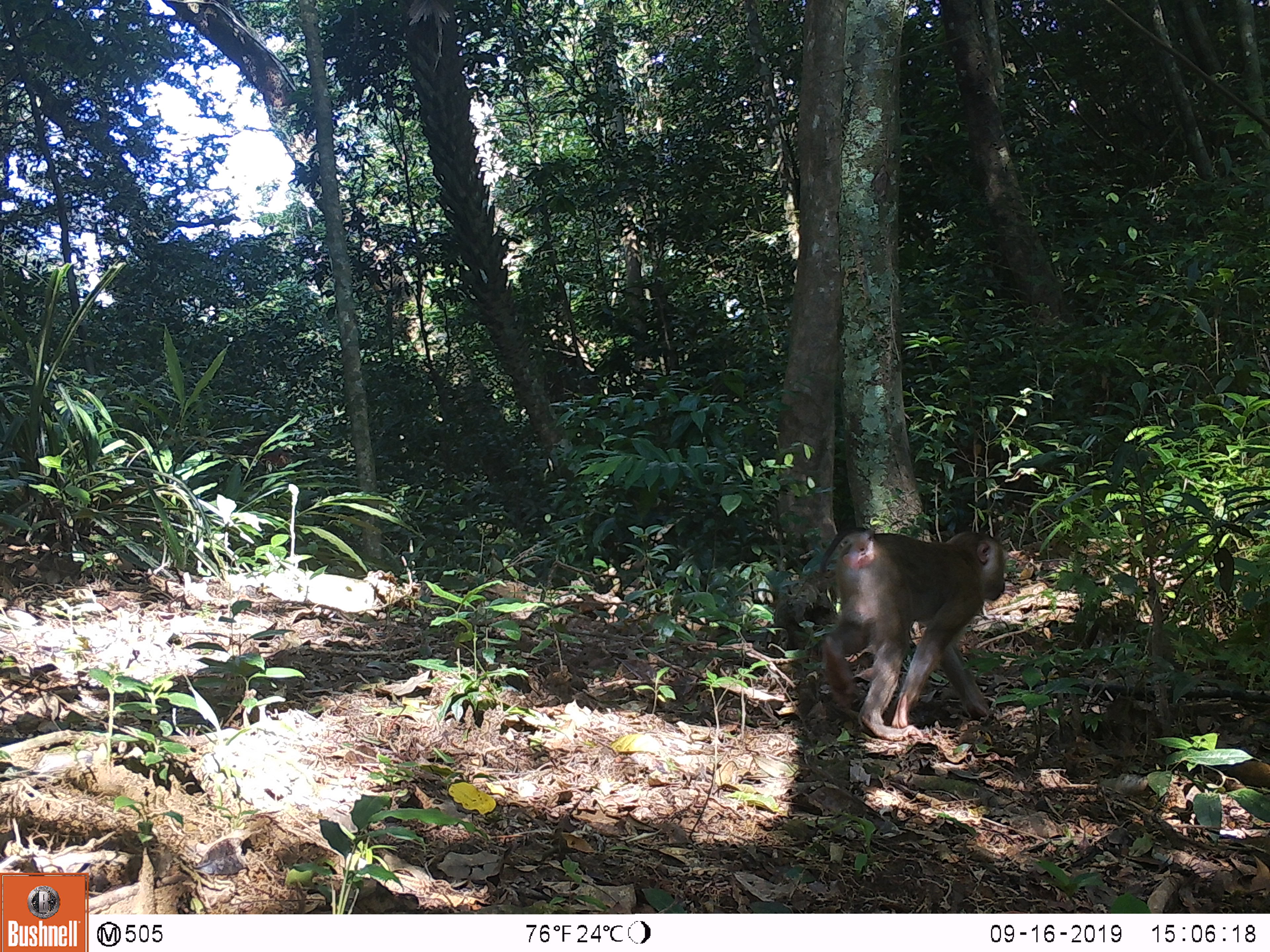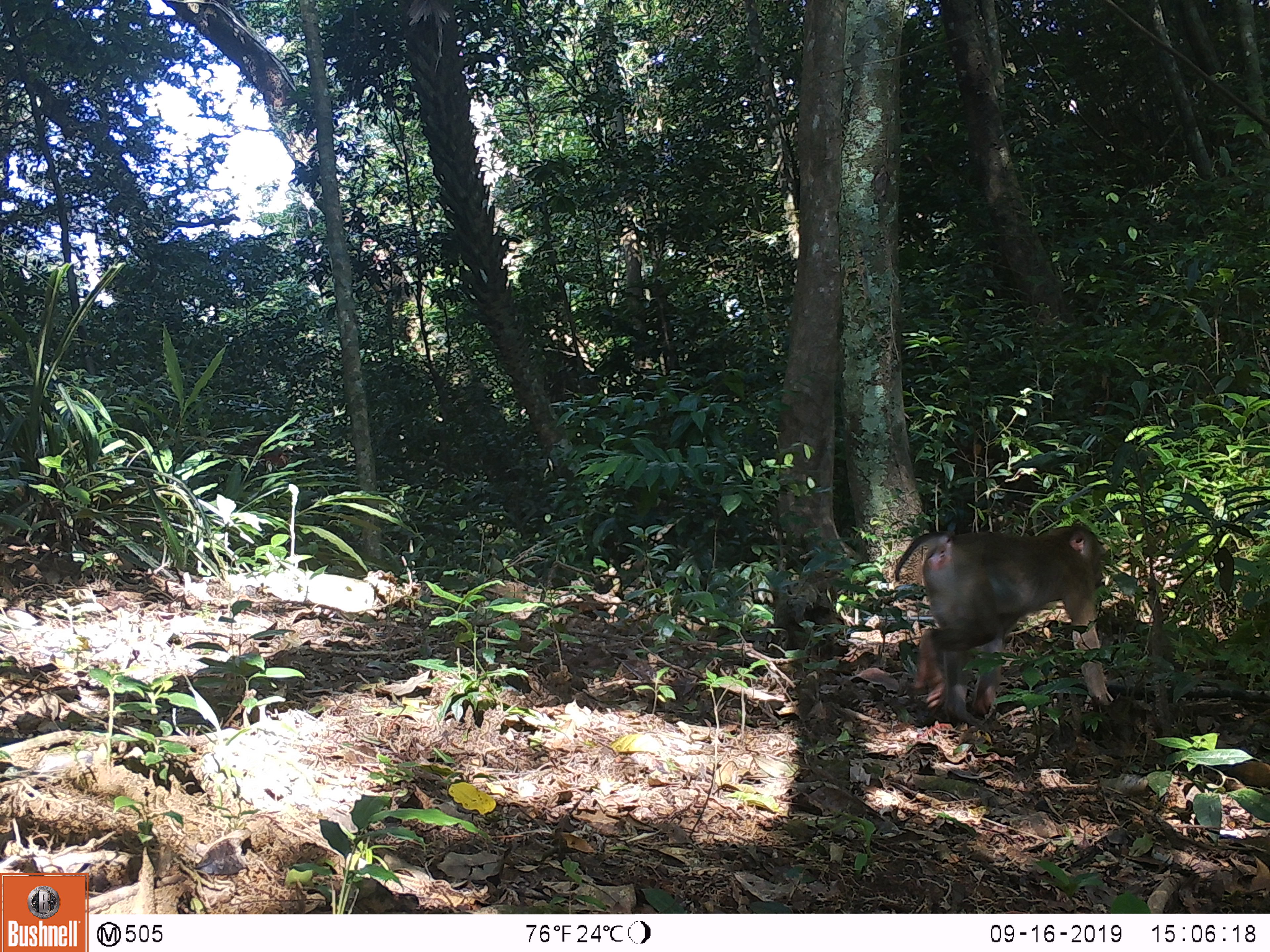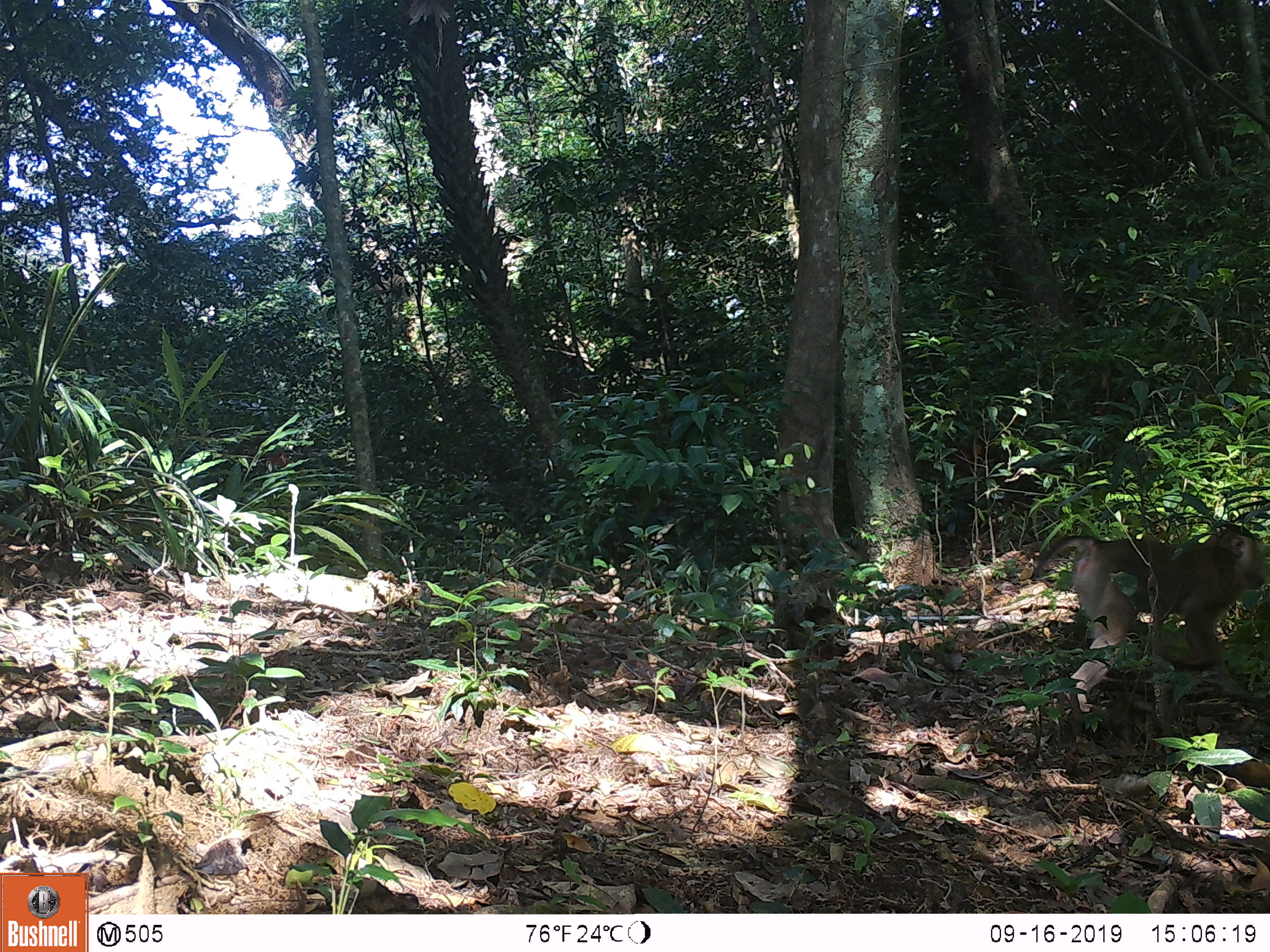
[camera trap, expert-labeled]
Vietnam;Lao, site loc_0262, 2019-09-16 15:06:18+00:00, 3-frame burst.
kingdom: Animalia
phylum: Chordata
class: Mammalia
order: Primates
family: Cercopithecidae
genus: Macaca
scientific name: Macaca nemestrina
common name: pig-tailed macaque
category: pig tailed macaque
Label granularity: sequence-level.